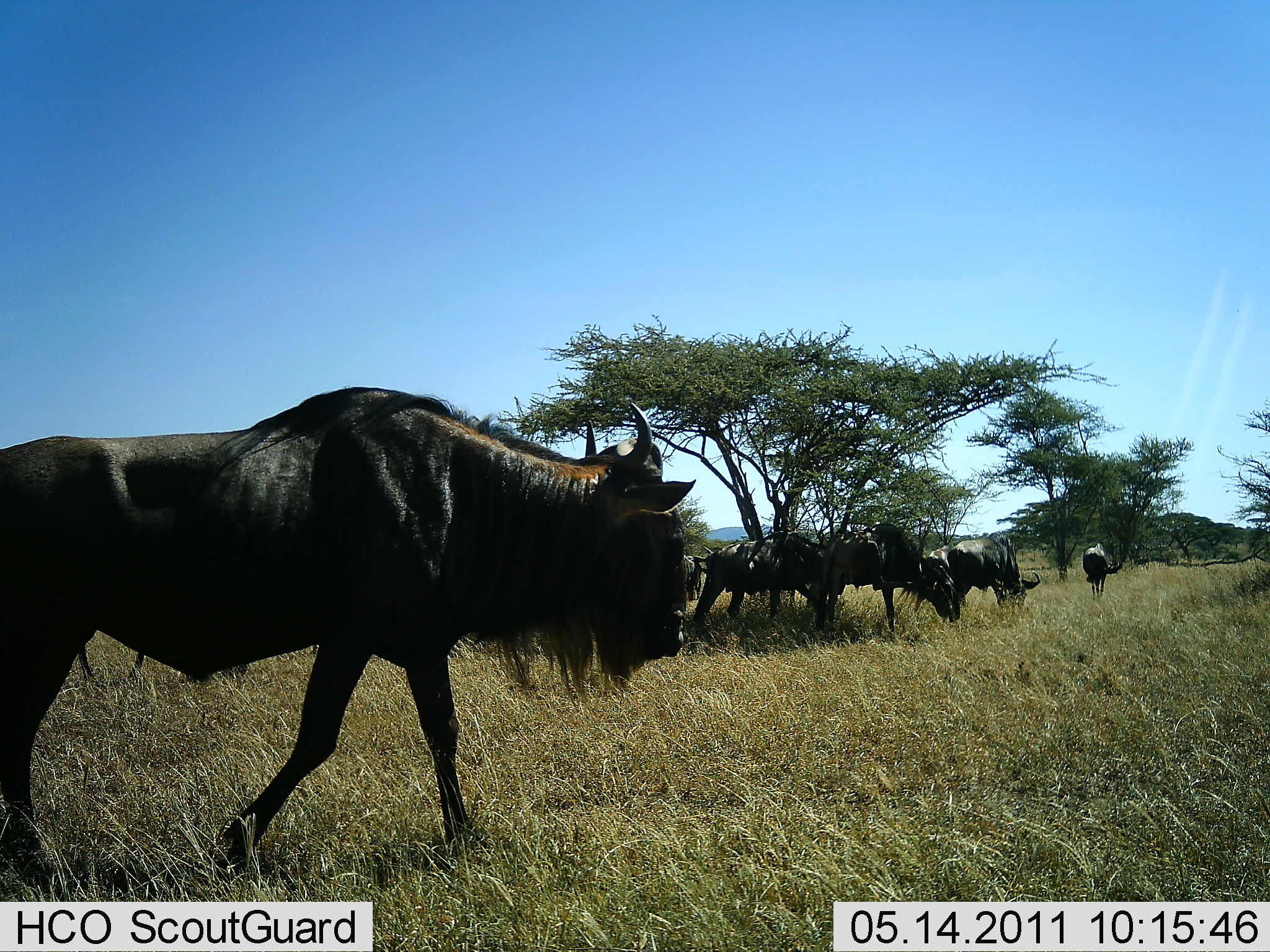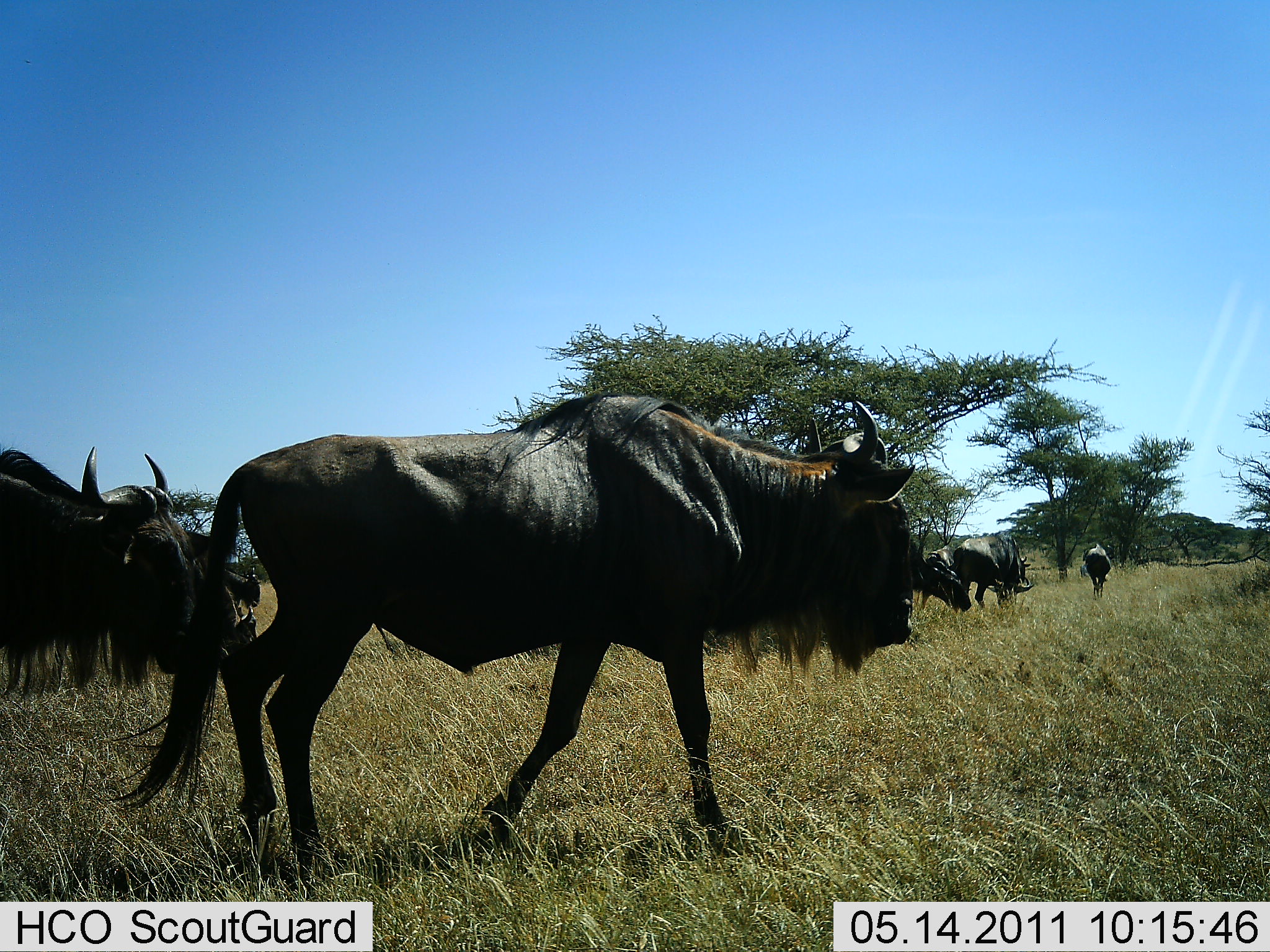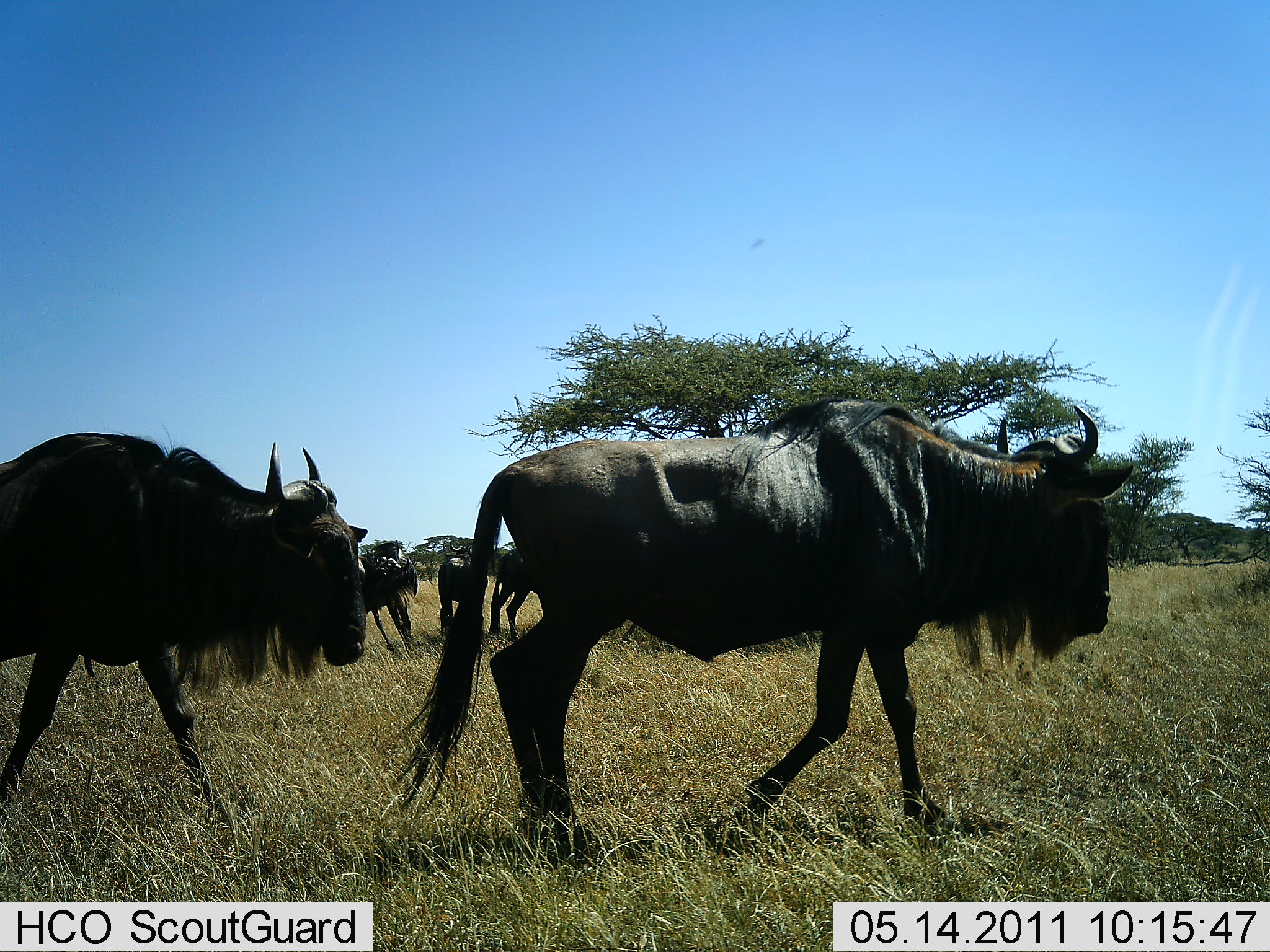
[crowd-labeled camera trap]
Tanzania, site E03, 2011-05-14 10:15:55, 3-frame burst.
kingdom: Animalia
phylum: Chordata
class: Mammalia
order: Artiodactyla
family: Bovidae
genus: Connochaetes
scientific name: Connochaetes taurinus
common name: blue wildebeest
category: wildebeest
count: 11-50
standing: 43%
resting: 14%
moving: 100%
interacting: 14%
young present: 0%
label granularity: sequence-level